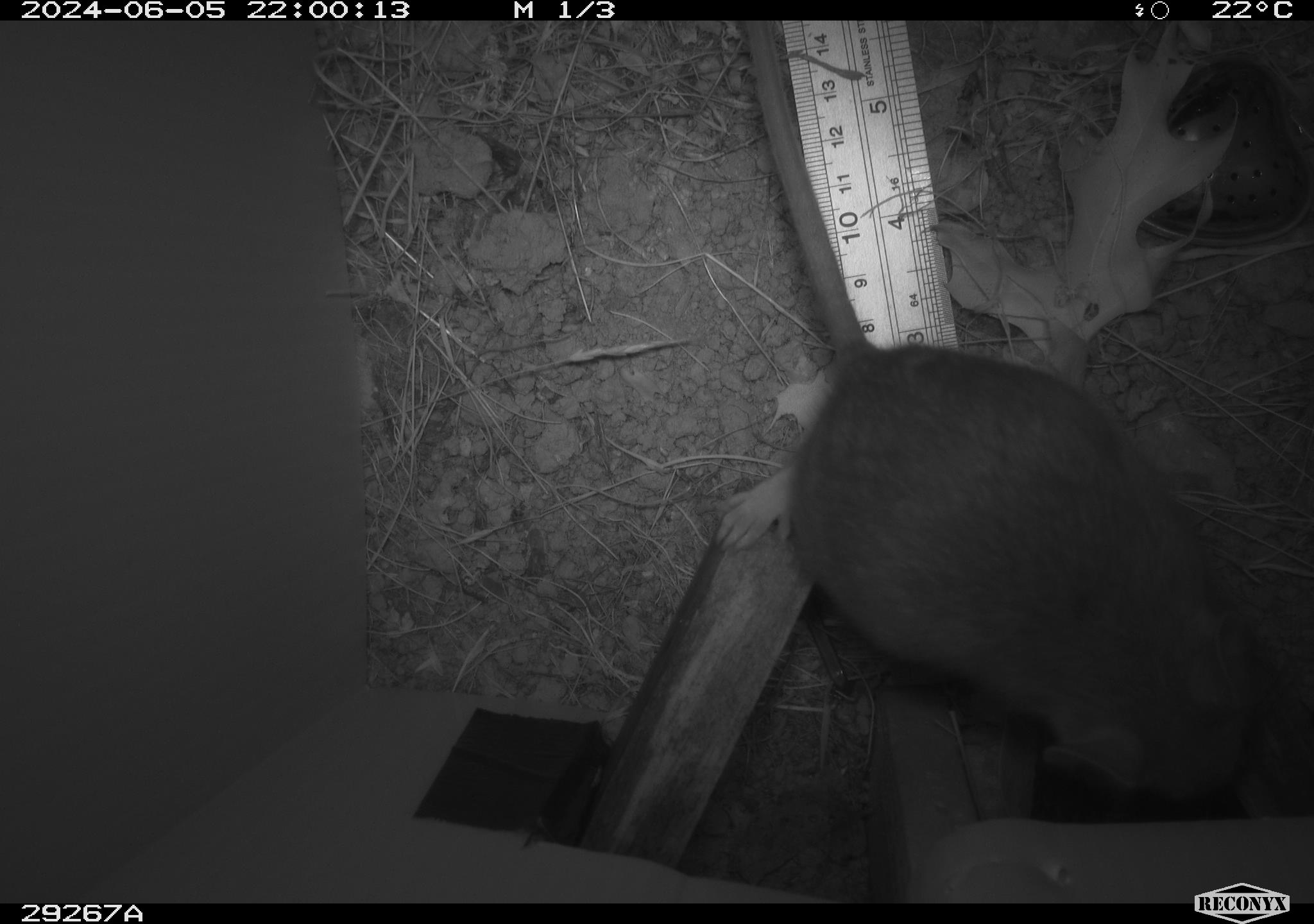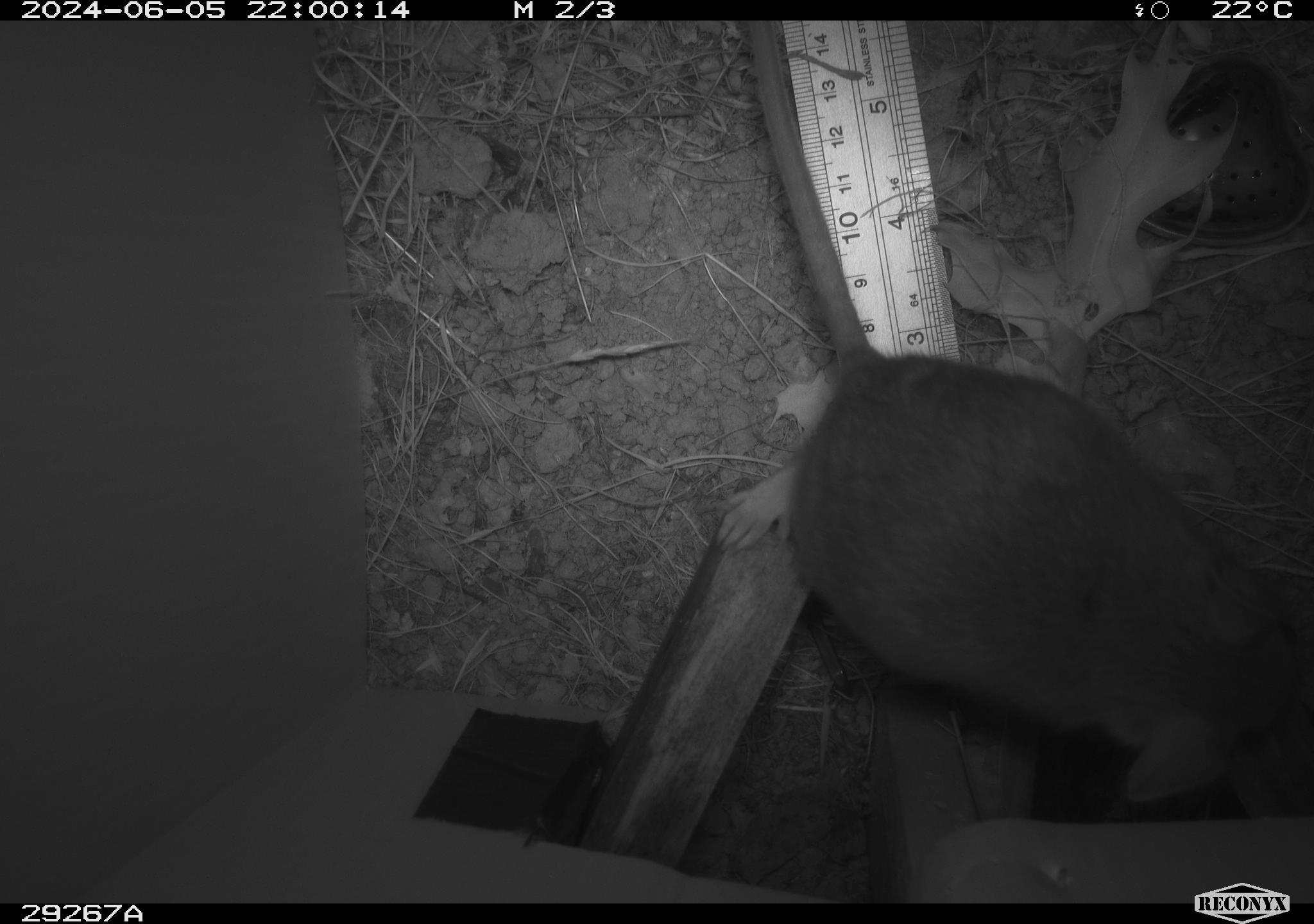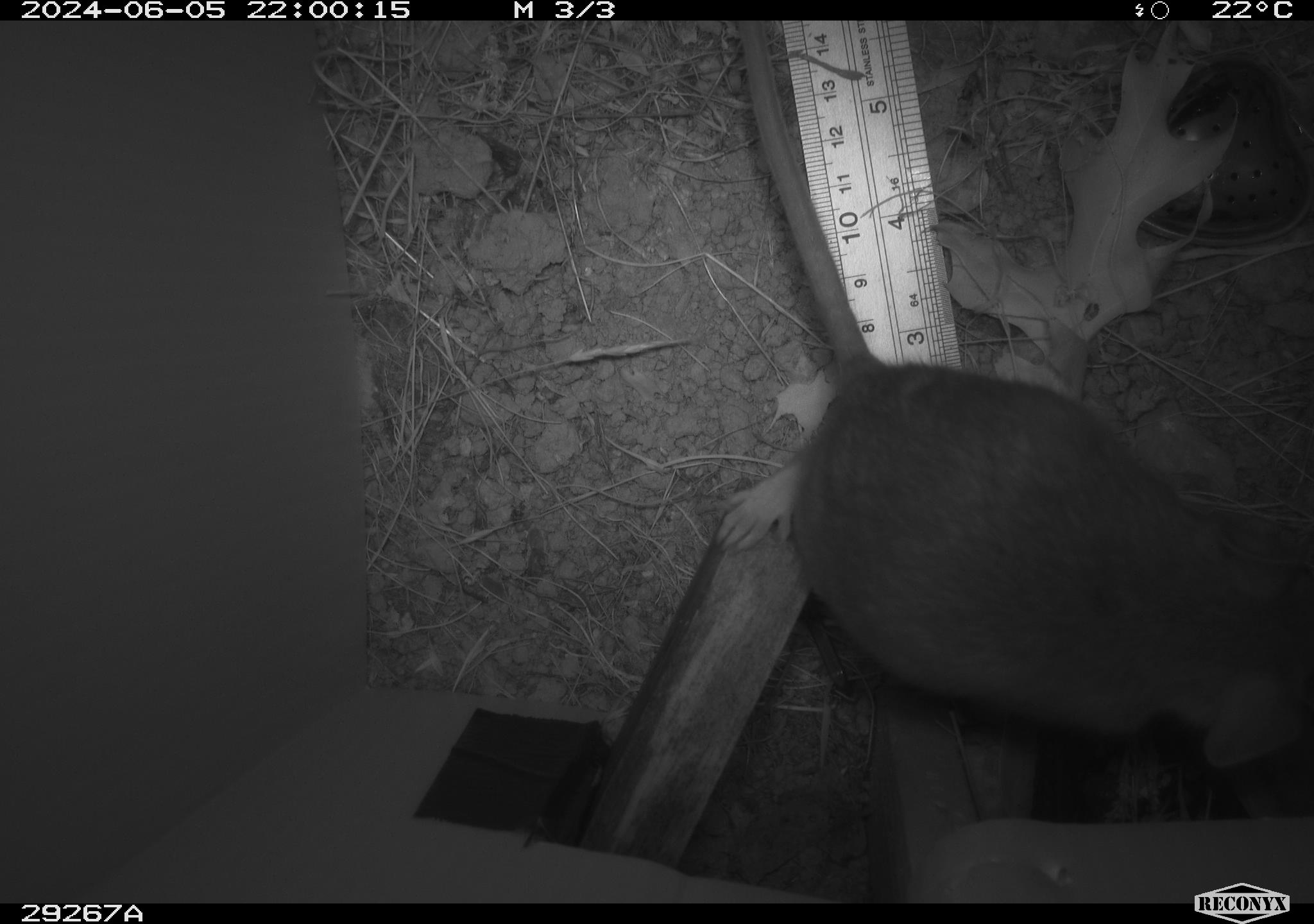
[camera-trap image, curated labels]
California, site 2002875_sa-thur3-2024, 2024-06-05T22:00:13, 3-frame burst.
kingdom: Animalia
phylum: Chordata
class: Mammalia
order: Rodentia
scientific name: Rodentia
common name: rodent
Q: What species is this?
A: Rodent (Rodentia).